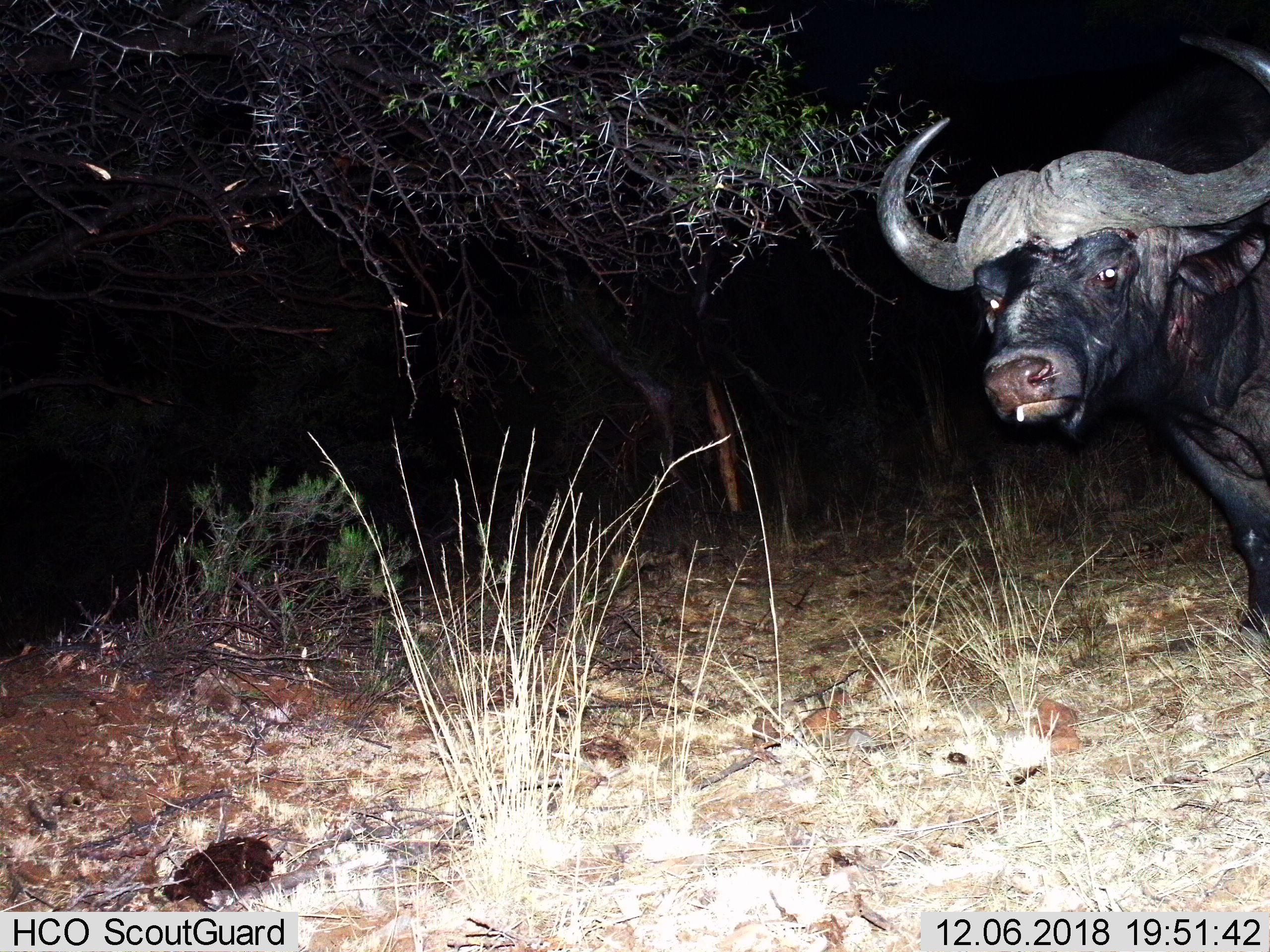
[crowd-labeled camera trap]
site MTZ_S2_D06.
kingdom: Animalia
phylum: Chordata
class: Mammalia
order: Artiodactyla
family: Bovidae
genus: Syncerus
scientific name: Syncerus caffer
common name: african buffalo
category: buffalo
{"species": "buffalo (african buffalo) (Syncerus caffer)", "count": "1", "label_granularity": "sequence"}